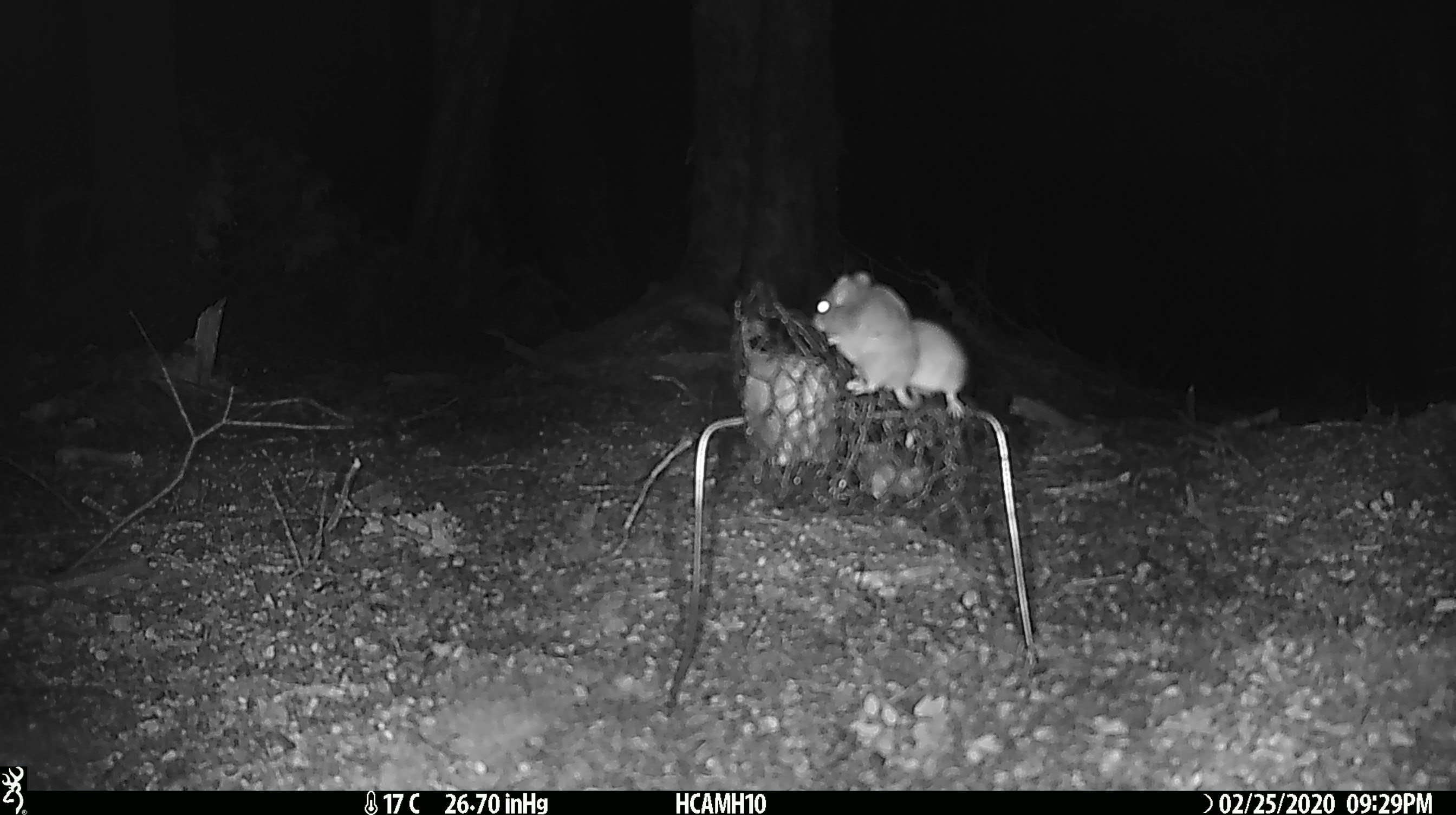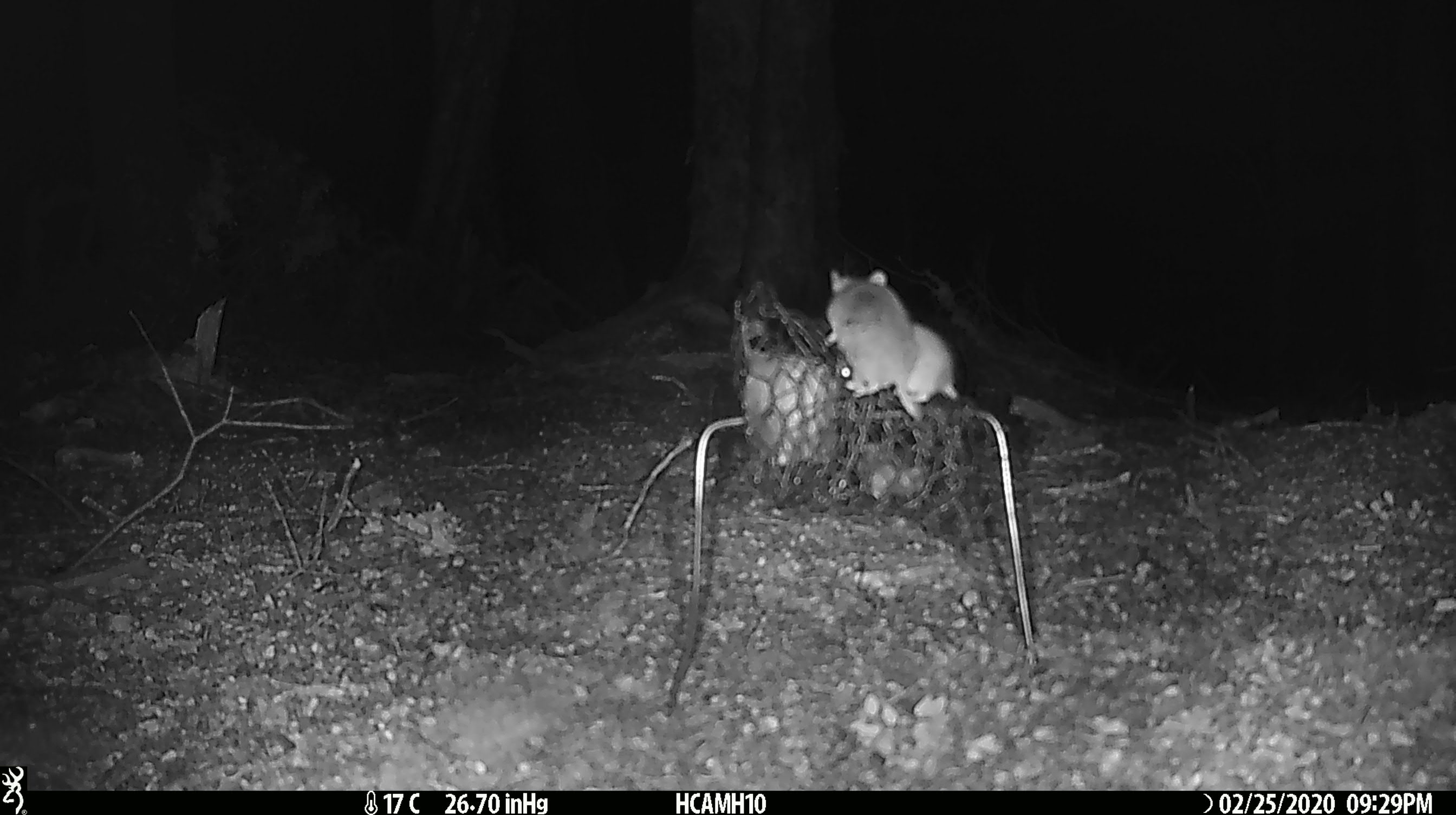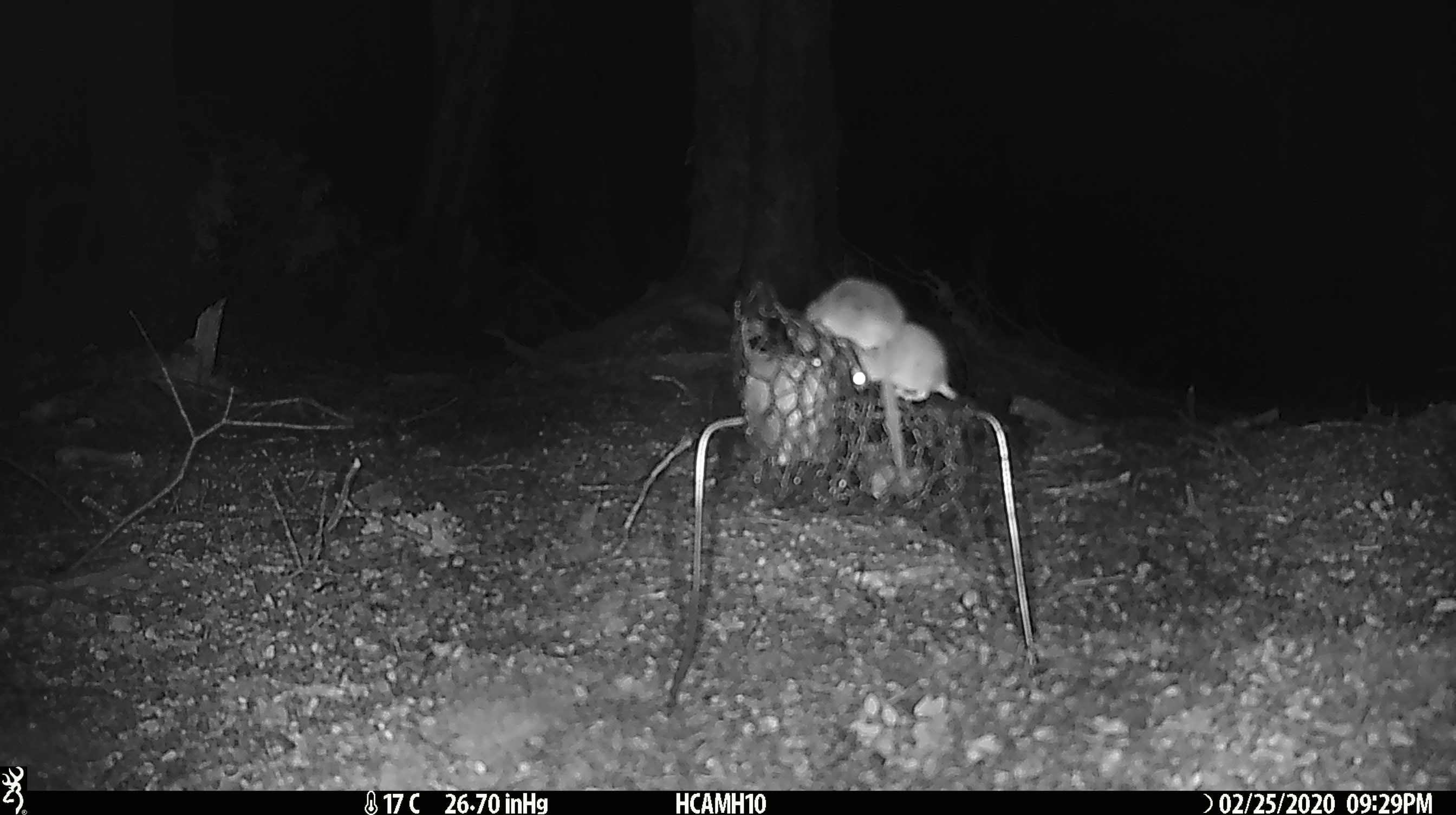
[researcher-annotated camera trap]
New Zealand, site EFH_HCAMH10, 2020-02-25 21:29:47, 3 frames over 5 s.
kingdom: Animalia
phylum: Chordata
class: Mammalia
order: Rodentia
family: Muridae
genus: Mus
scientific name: Mus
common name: mouse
Mouse (Mus).